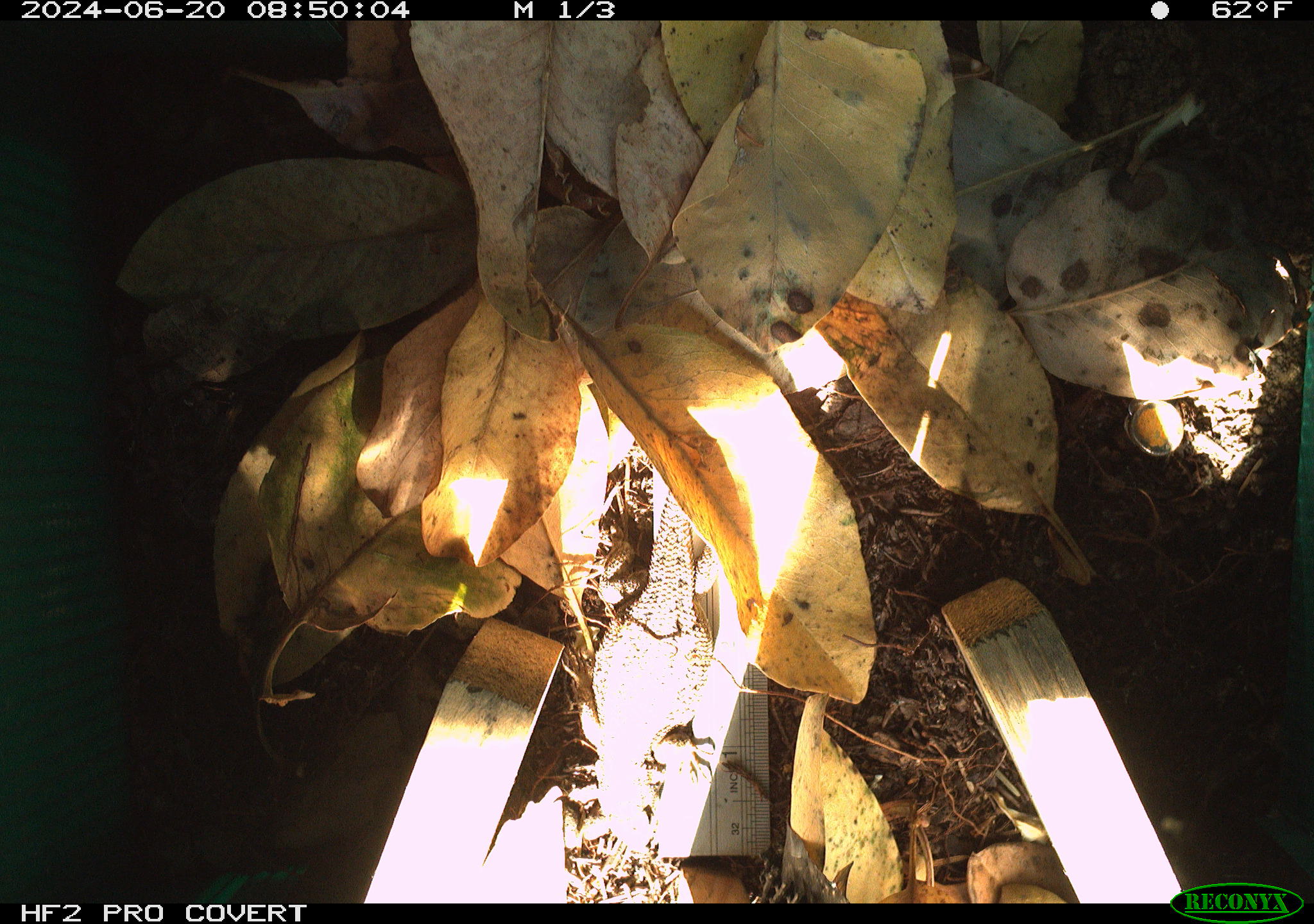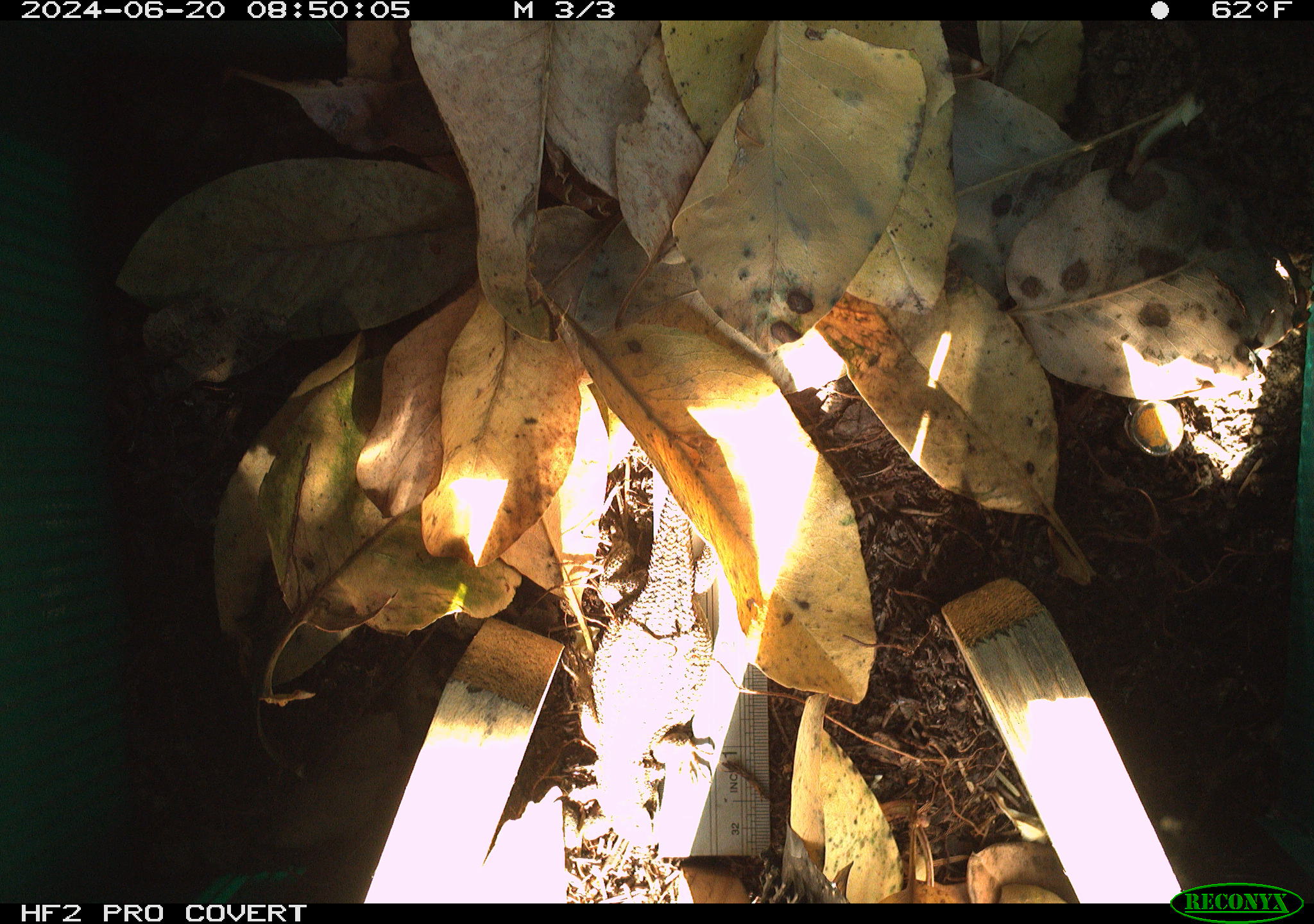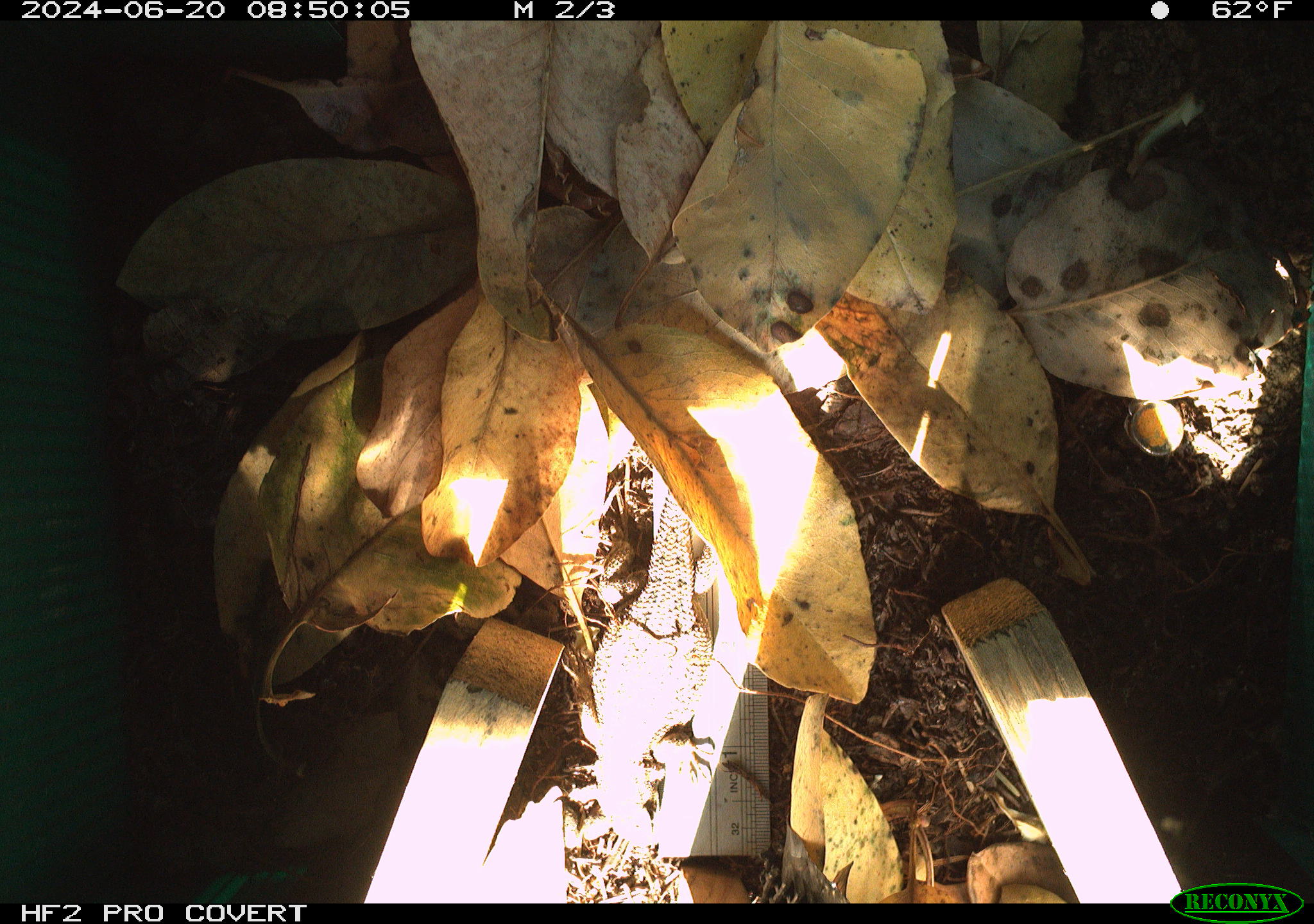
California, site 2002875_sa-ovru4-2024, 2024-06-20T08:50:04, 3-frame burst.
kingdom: Animalia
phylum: Chordata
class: Reptilia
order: Squamata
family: Phrynosomatidae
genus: Sceloporus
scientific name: Sceloporus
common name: spiny lizards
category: sceloporus species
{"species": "sceloporus species (spiny lizards) (Sceloporus)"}